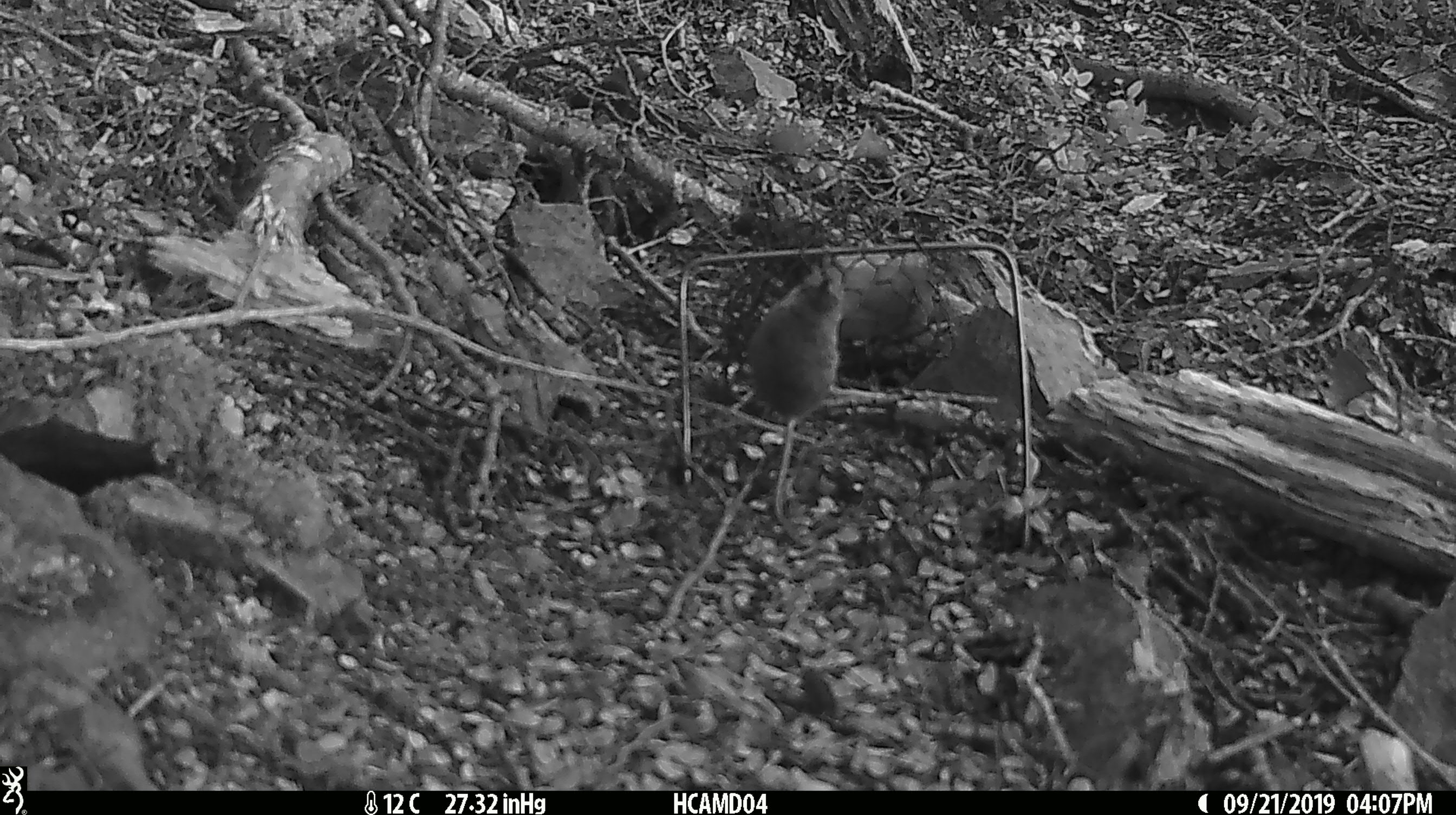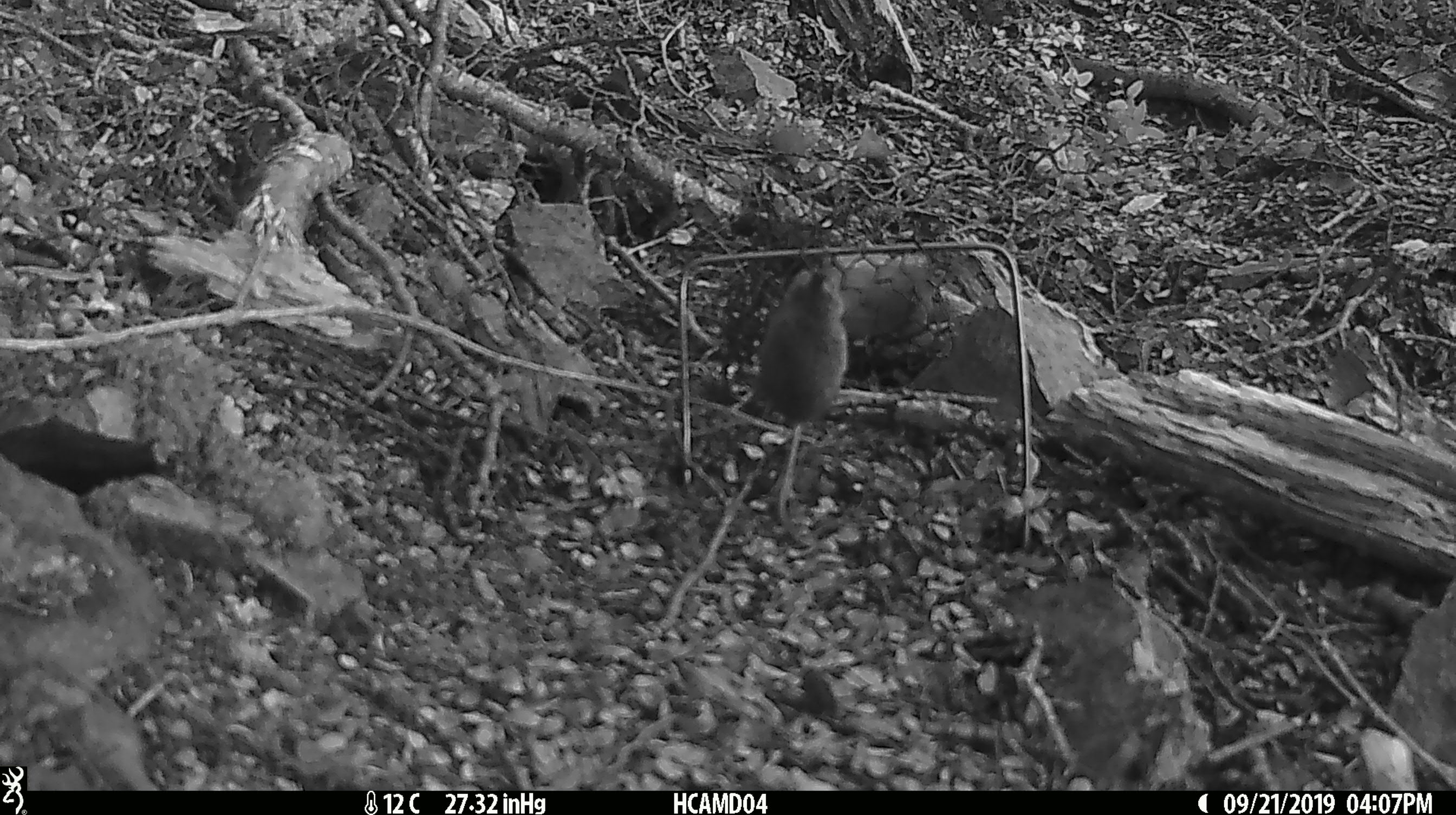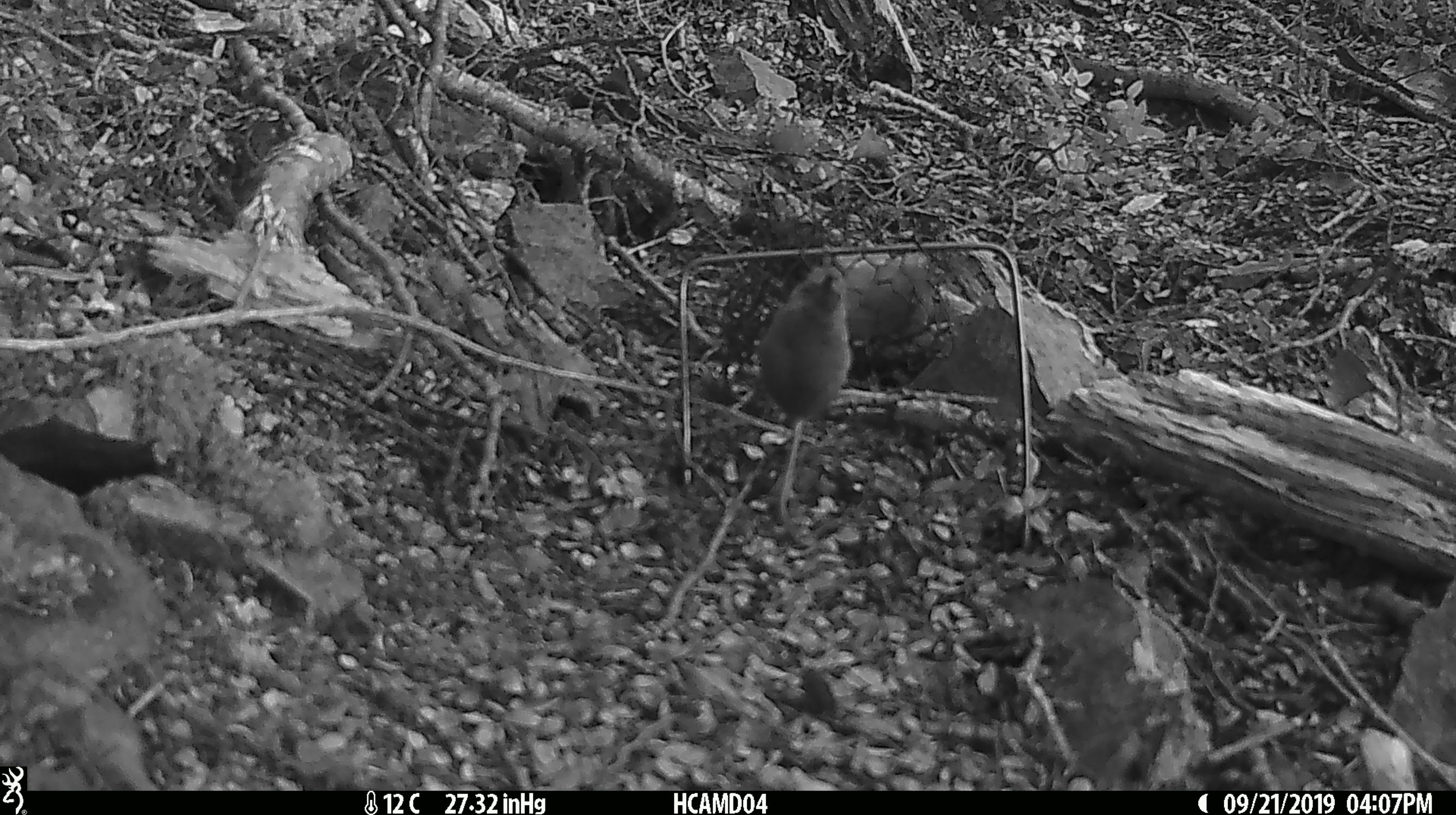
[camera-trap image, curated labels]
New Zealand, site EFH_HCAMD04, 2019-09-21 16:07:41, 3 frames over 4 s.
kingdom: Animalia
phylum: Chordata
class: Mammalia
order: Rodentia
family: Muridae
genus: Mus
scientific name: Mus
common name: mouse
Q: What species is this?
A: Mouse (Mus).